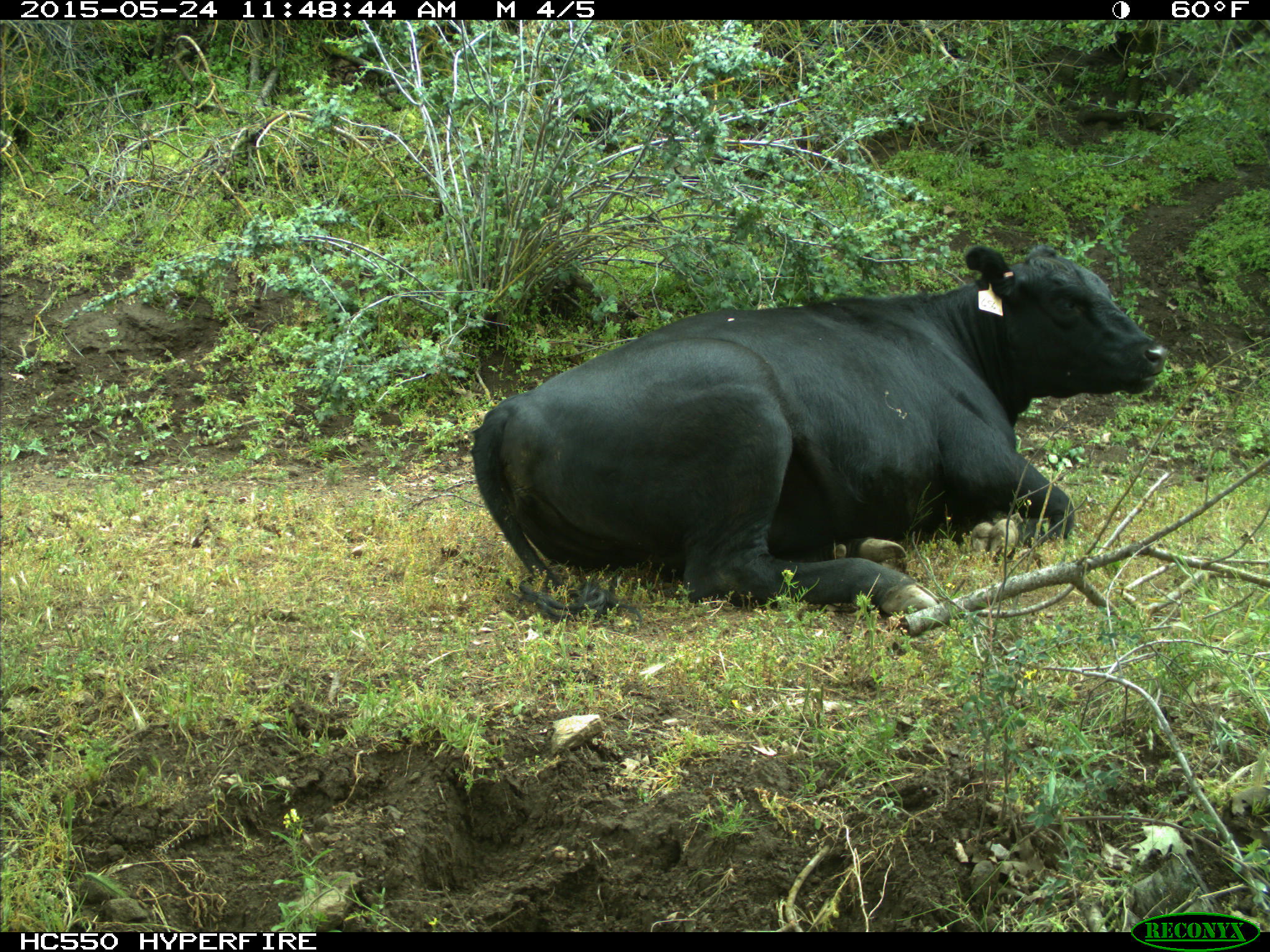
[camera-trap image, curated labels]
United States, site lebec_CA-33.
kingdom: Animalia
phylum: Chordata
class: Mammalia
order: Artiodactyla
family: Bovidae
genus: Bos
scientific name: Bos taurus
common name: domestic cow